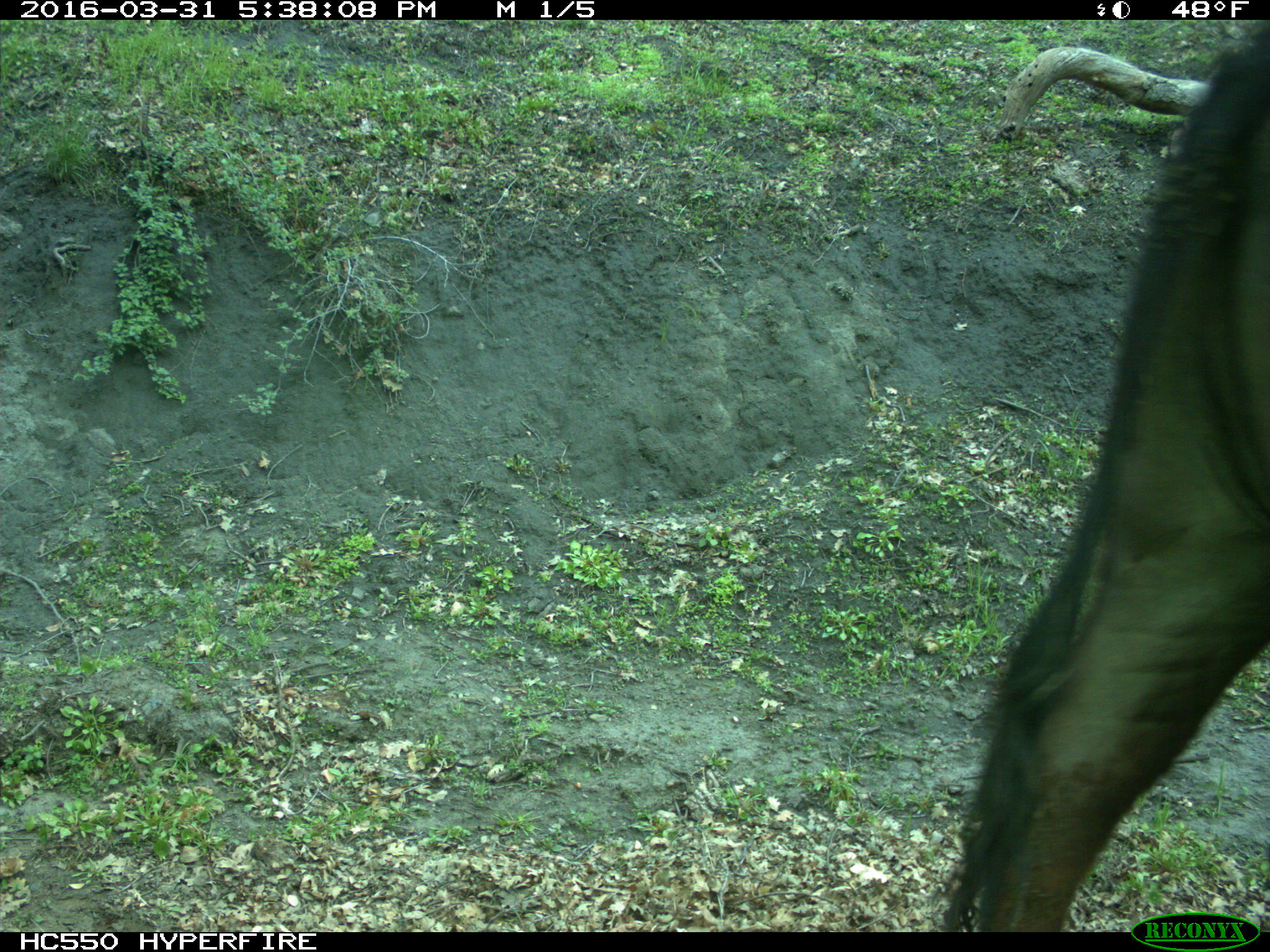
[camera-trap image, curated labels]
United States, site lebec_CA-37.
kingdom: Animalia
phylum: Chordata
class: Mammalia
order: Artiodactyla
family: Bovidae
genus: Bos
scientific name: Bos taurus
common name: domestic cow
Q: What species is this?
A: Bos taurus (domestic cow).